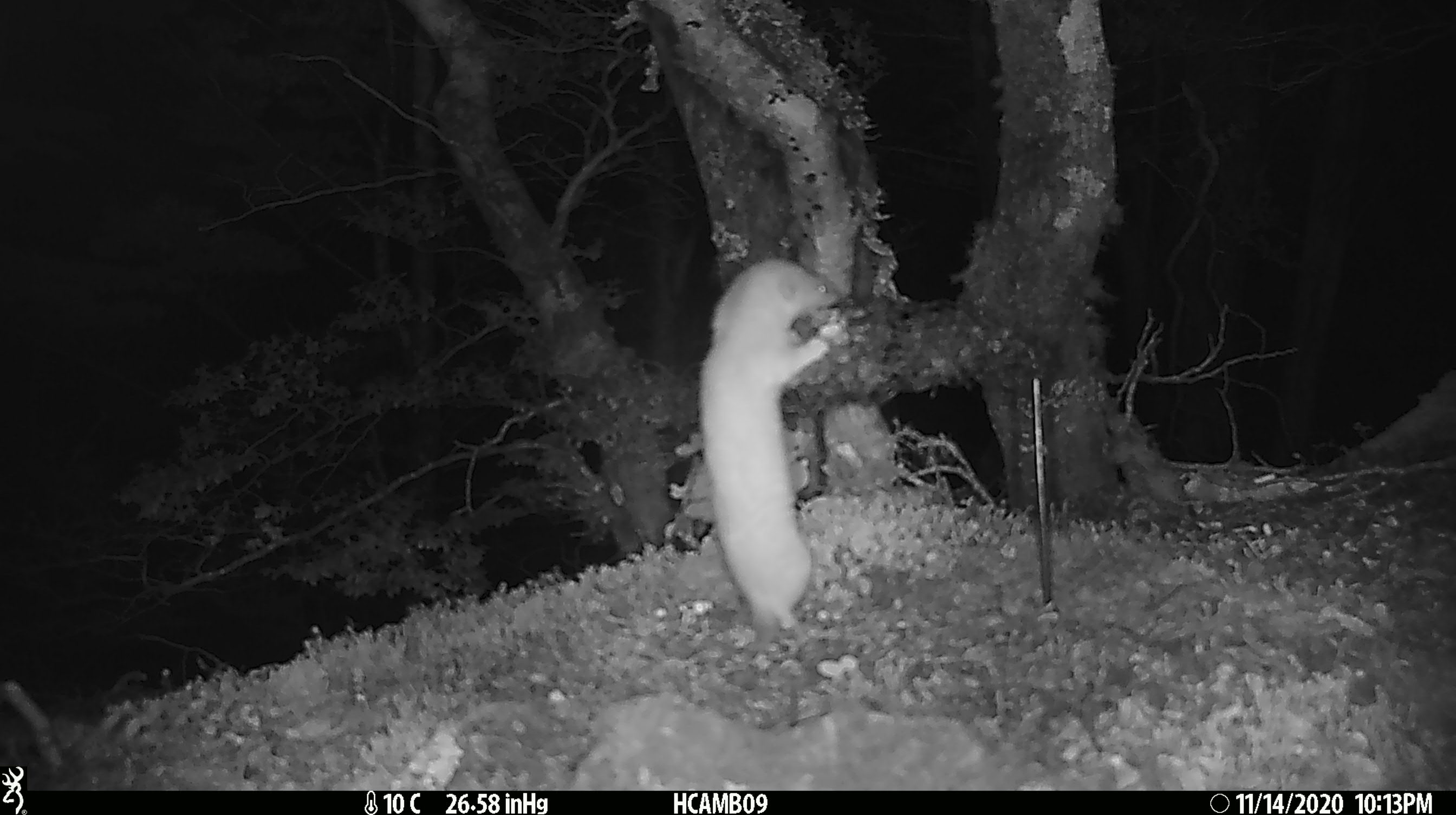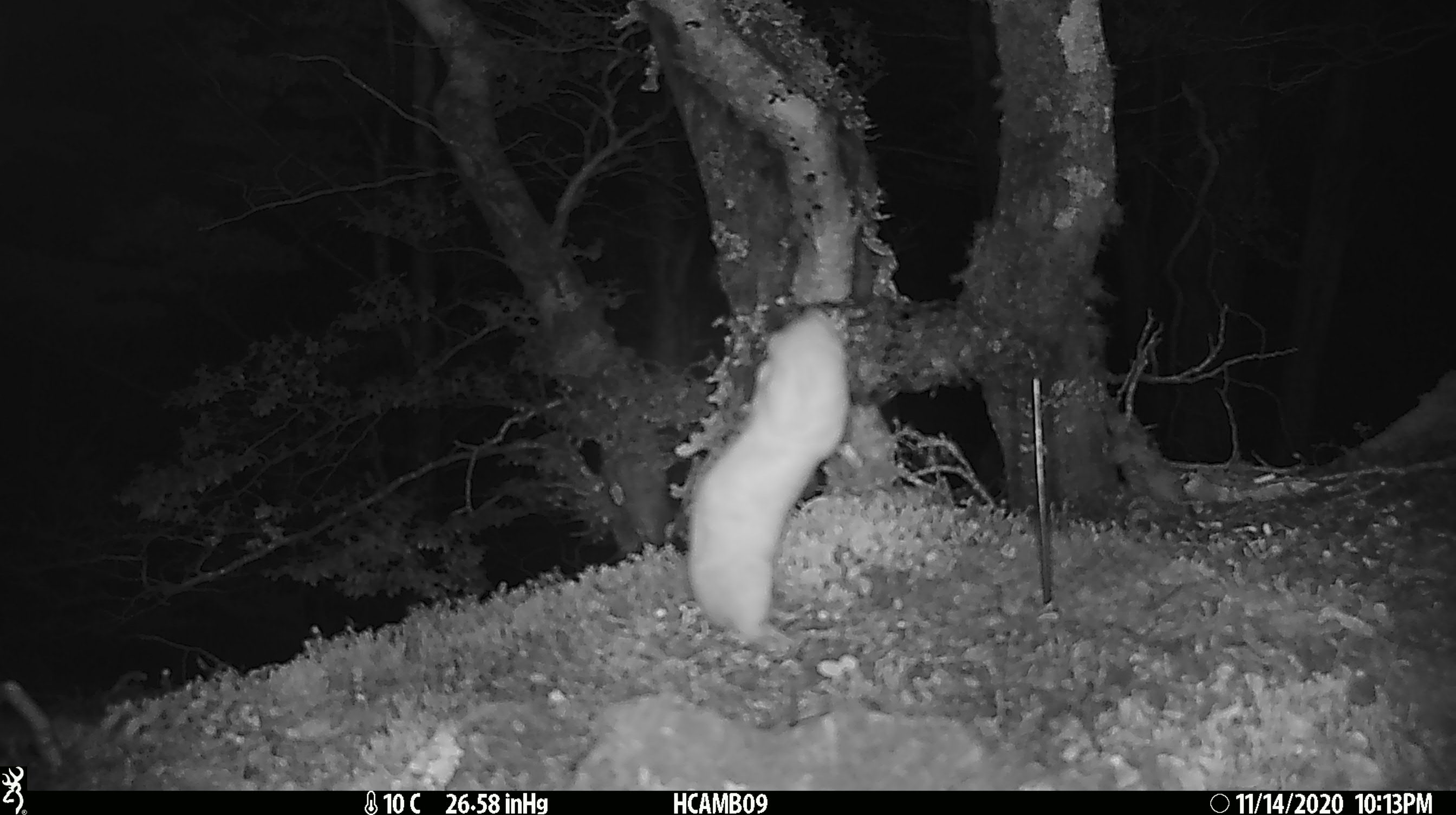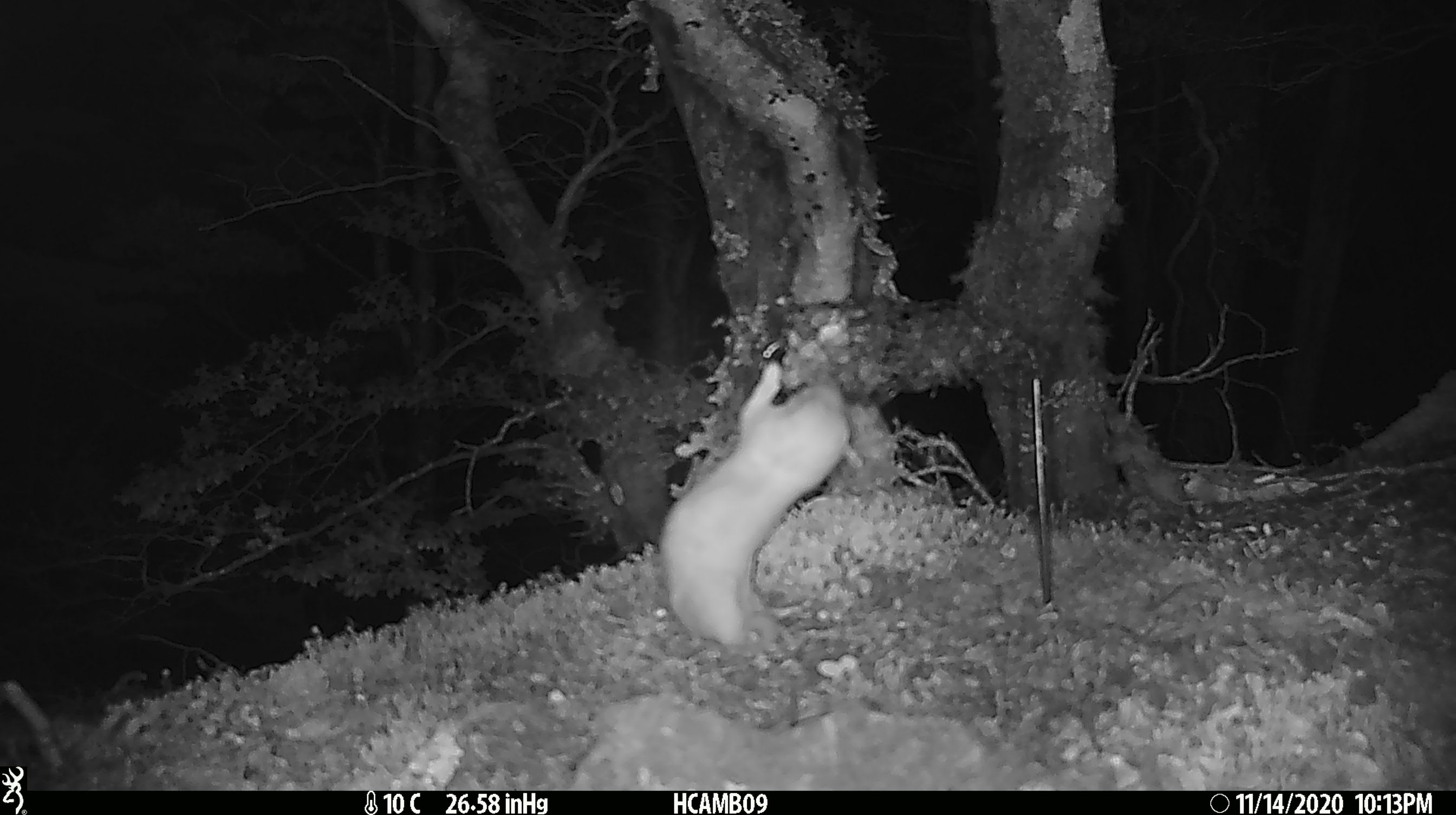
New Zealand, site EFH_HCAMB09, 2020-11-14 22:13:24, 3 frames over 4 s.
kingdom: Animalia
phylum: Chordata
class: Mammalia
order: Carnivora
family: Mustelidae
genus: Mustela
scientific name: Mustela nivalis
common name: least weasel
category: weasel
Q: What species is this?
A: Weasel (least weasel) (Mustela nivalis).